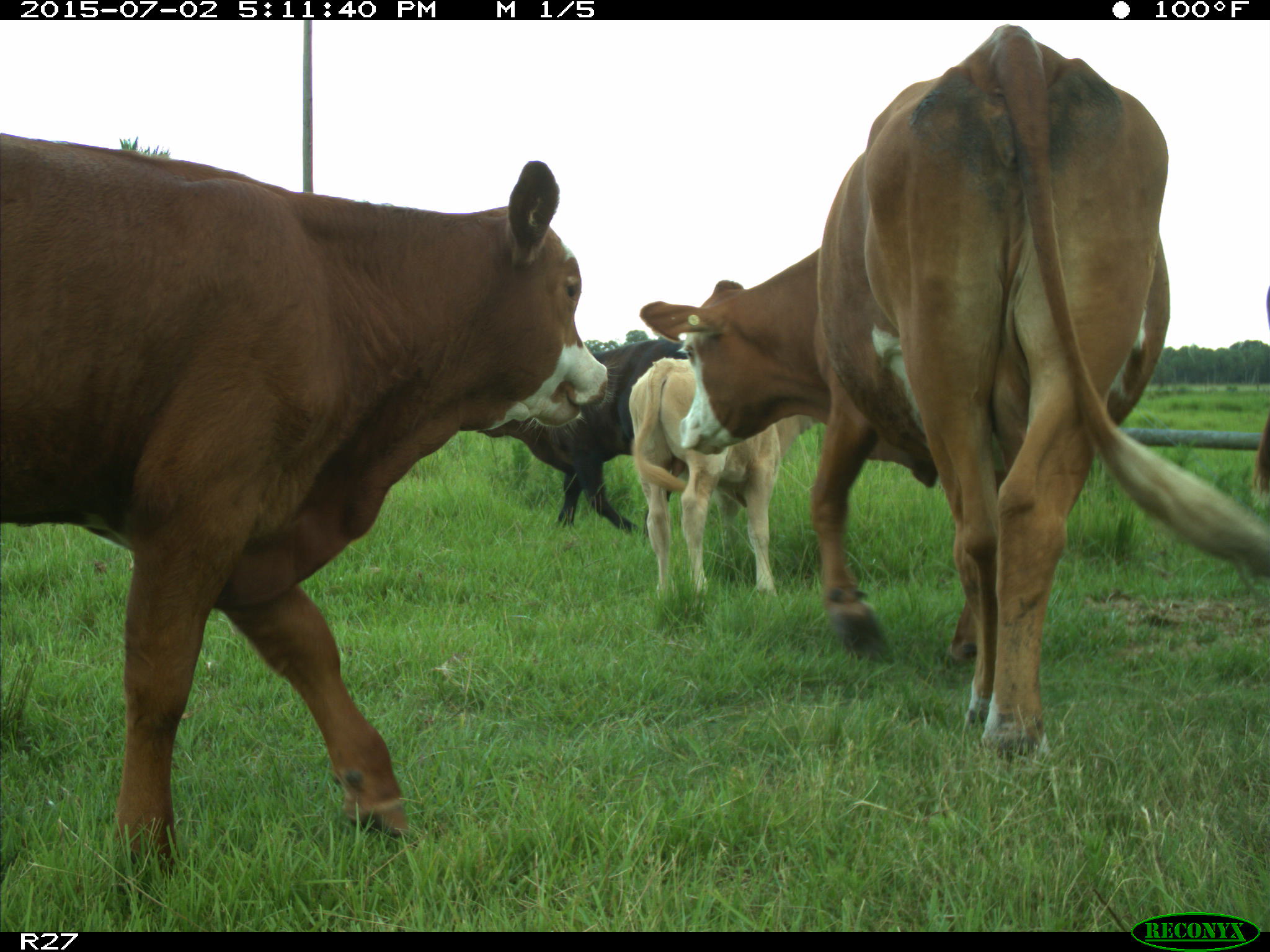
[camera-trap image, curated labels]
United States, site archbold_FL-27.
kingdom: Animalia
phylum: Chordata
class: Mammalia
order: Artiodactyla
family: Bovidae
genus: Bos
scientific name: Bos taurus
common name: domestic cow